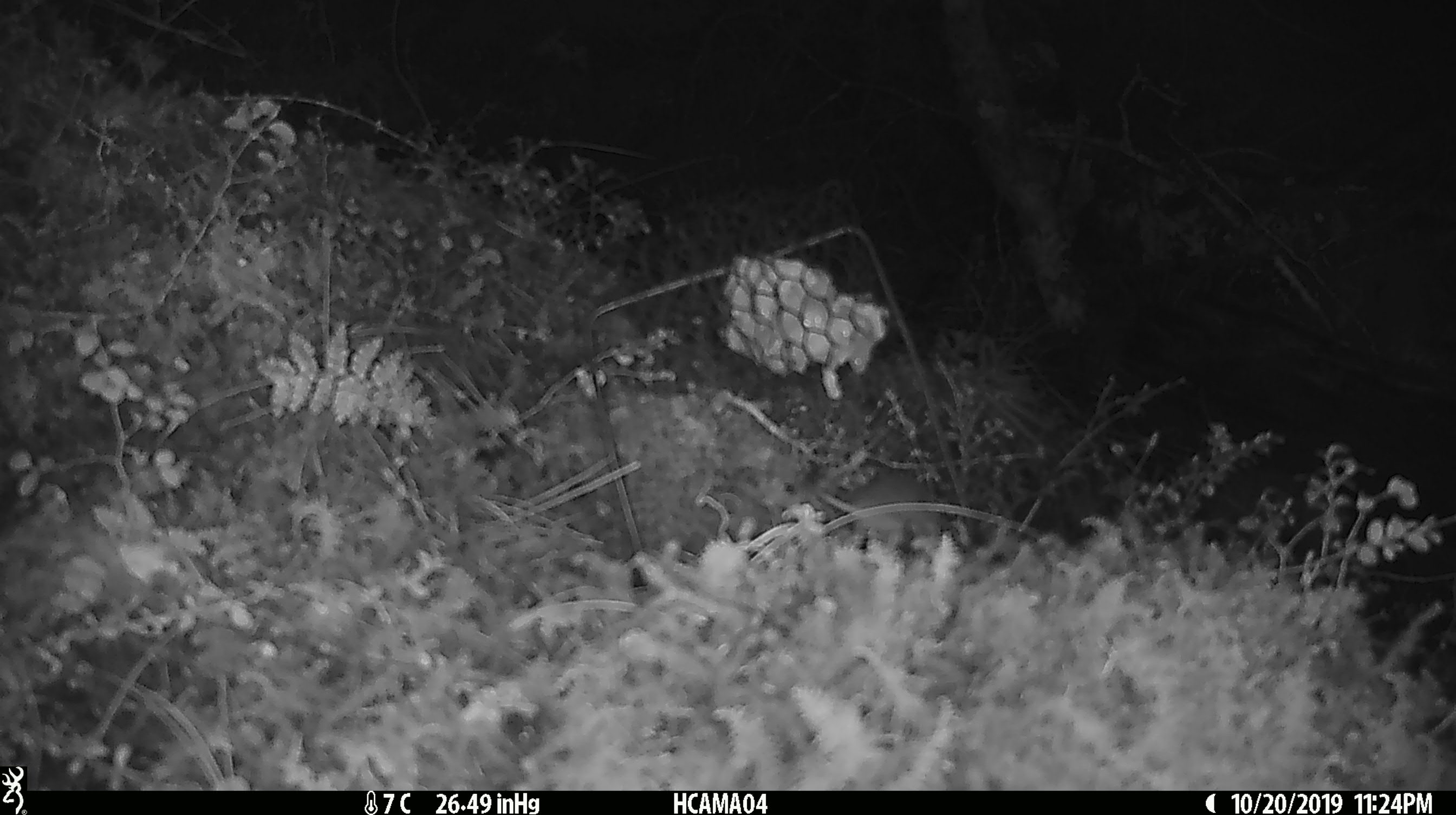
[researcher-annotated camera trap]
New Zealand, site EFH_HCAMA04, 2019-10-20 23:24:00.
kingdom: Animalia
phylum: Chordata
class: Mammalia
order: Rodentia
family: Muridae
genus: Mus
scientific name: Mus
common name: mouse